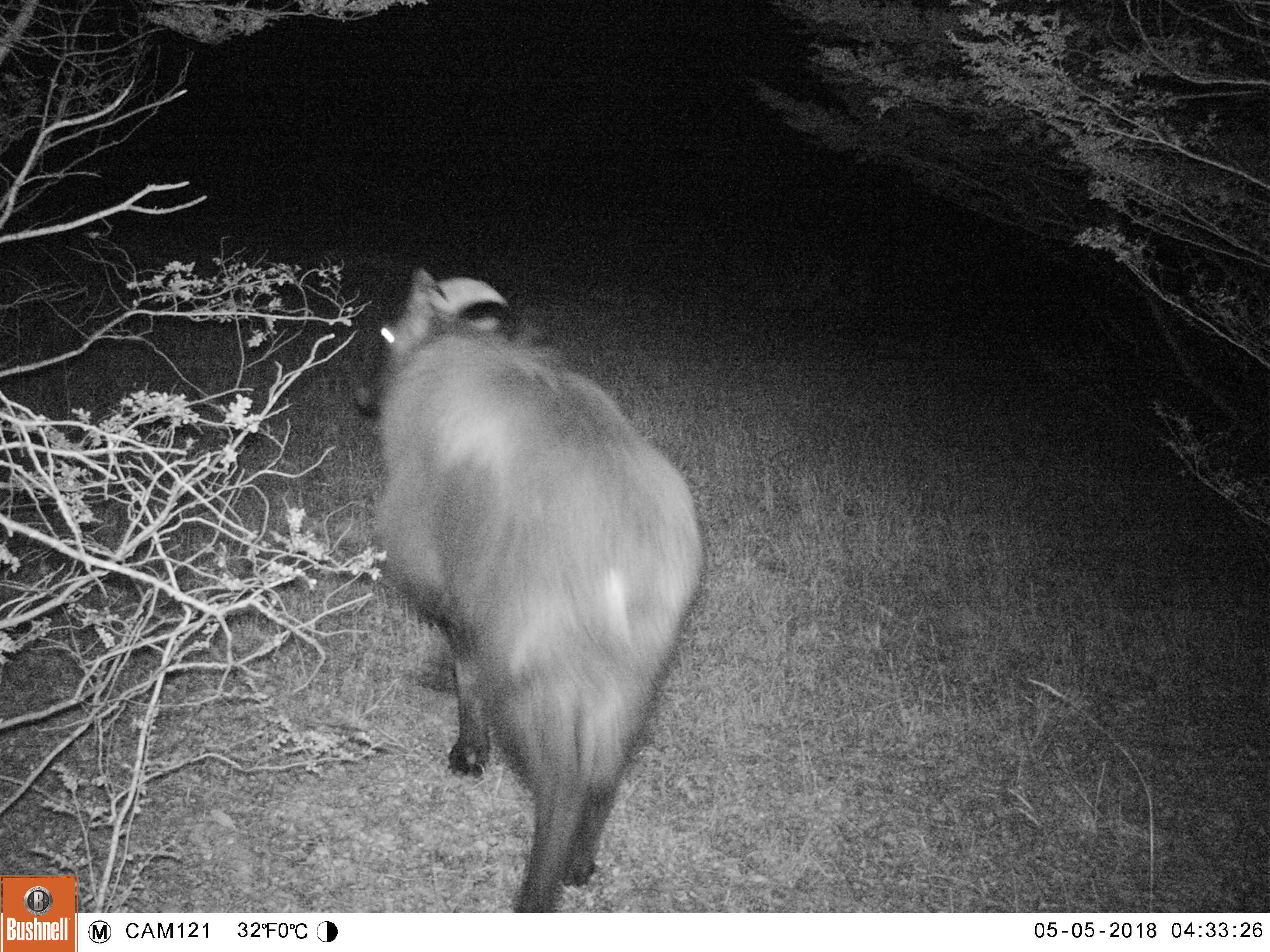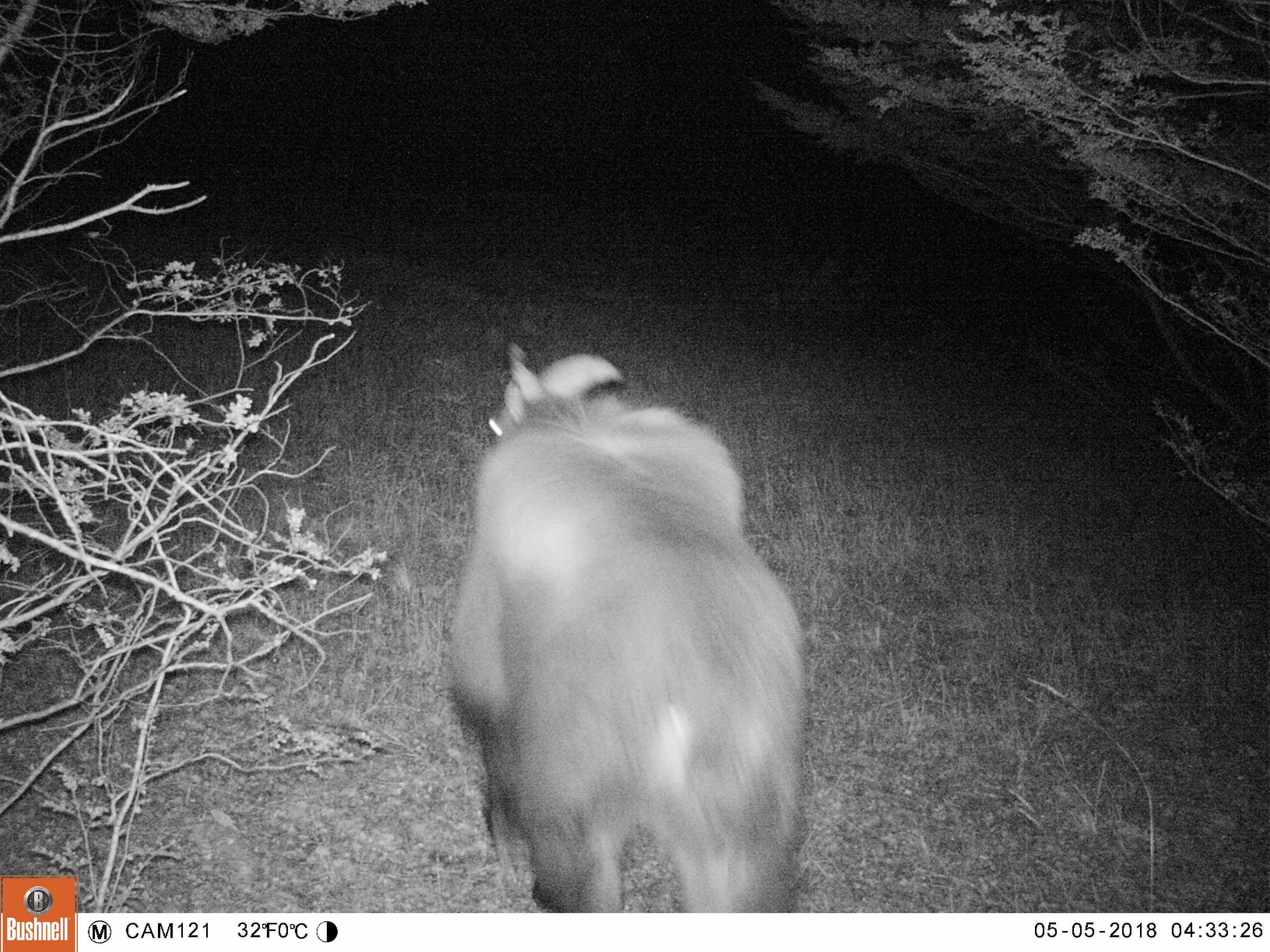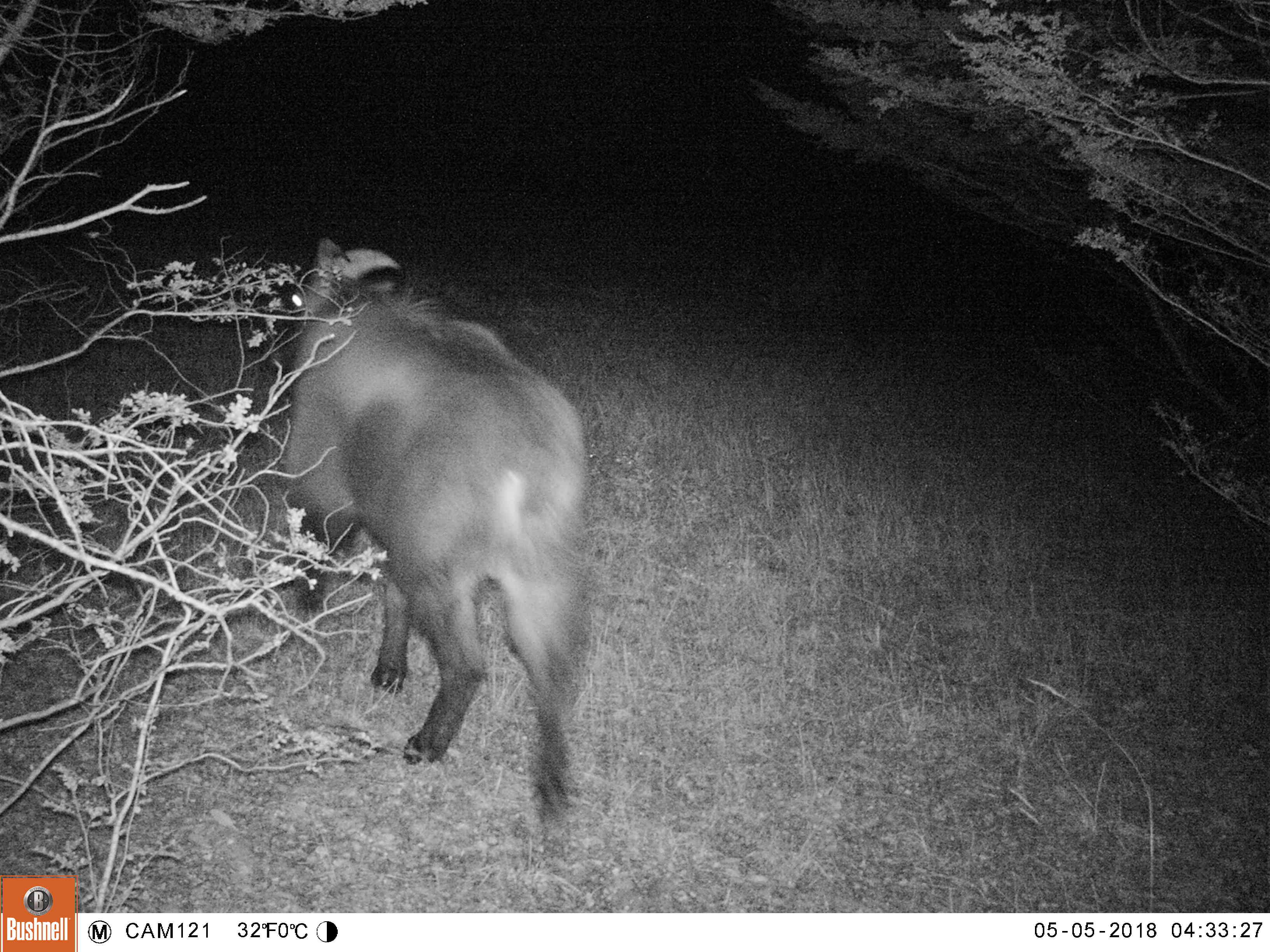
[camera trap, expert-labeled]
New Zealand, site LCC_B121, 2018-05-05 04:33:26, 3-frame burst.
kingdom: Animalia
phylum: Chordata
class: Mammalia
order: Artiodactyla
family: Bovidae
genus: Nilgiritragus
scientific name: Nilgiritragus hylocrius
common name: tahr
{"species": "tahr (Nilgiritragus hylocrius)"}